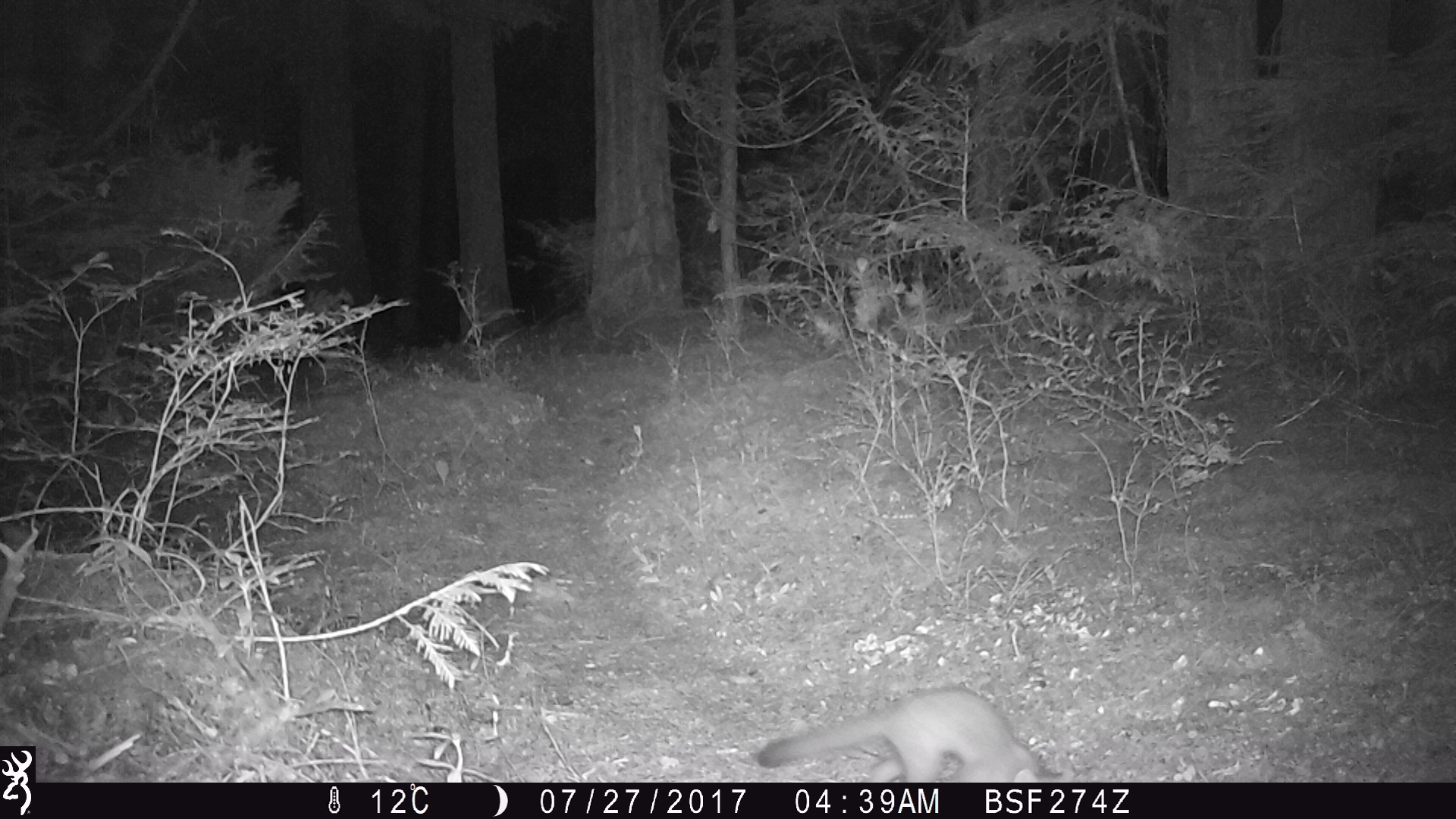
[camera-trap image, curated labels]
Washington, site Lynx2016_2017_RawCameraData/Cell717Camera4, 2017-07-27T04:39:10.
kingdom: Animalia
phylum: Chordata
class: Mammalia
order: Carnivora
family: Mustelidae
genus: Martes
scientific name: Martes americana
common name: american marten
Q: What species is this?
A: Martes americana (american marten).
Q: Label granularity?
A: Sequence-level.